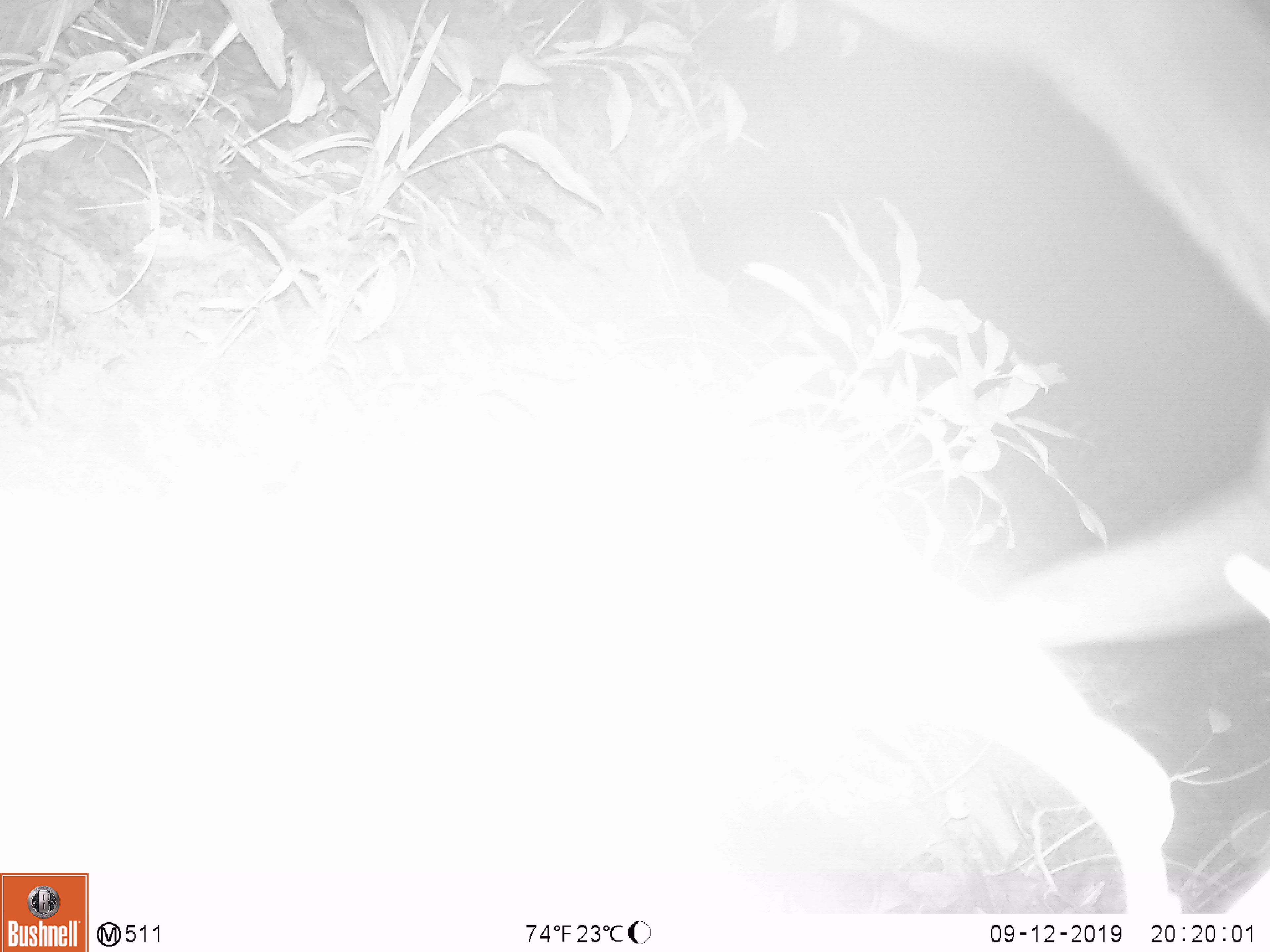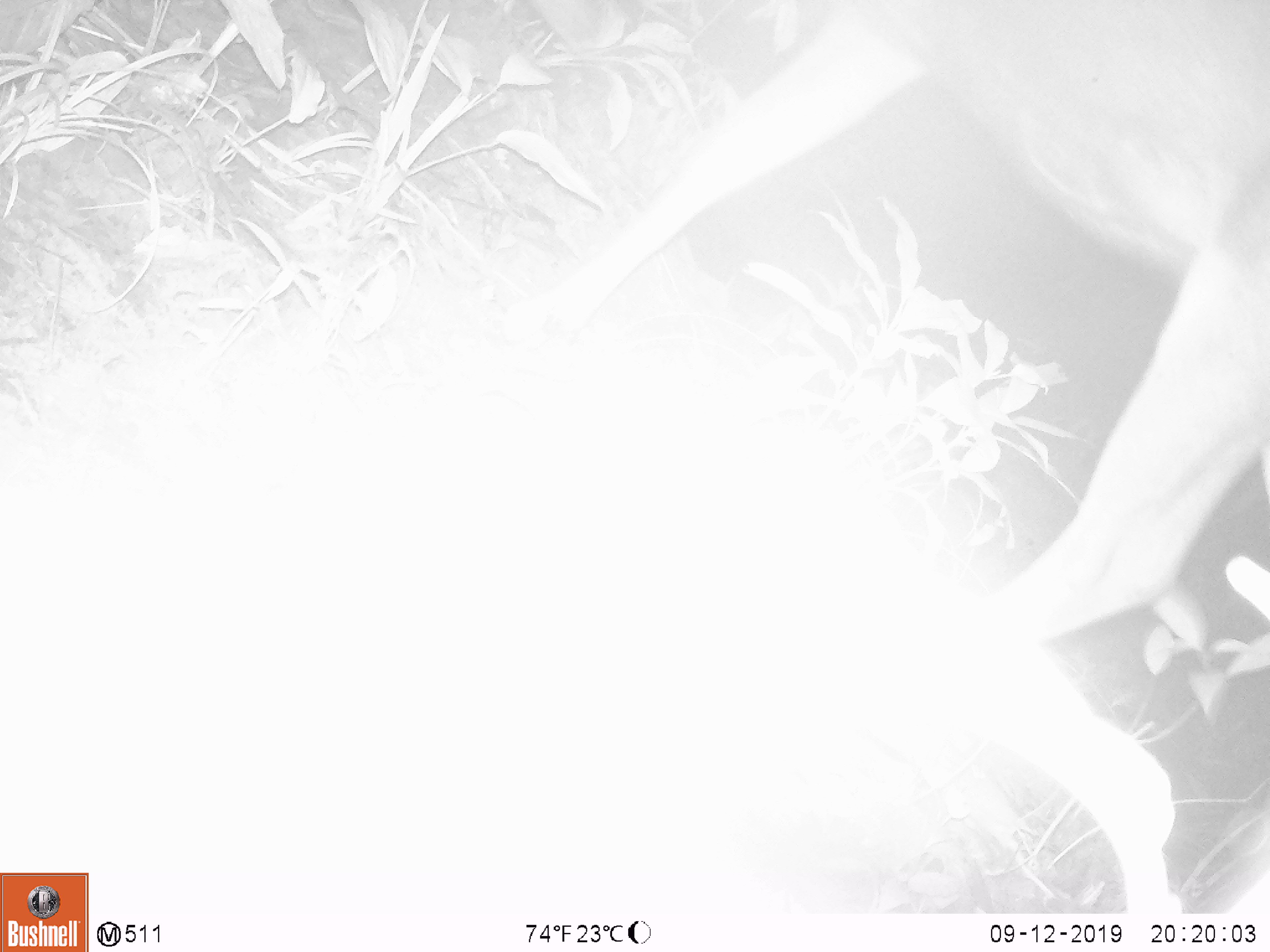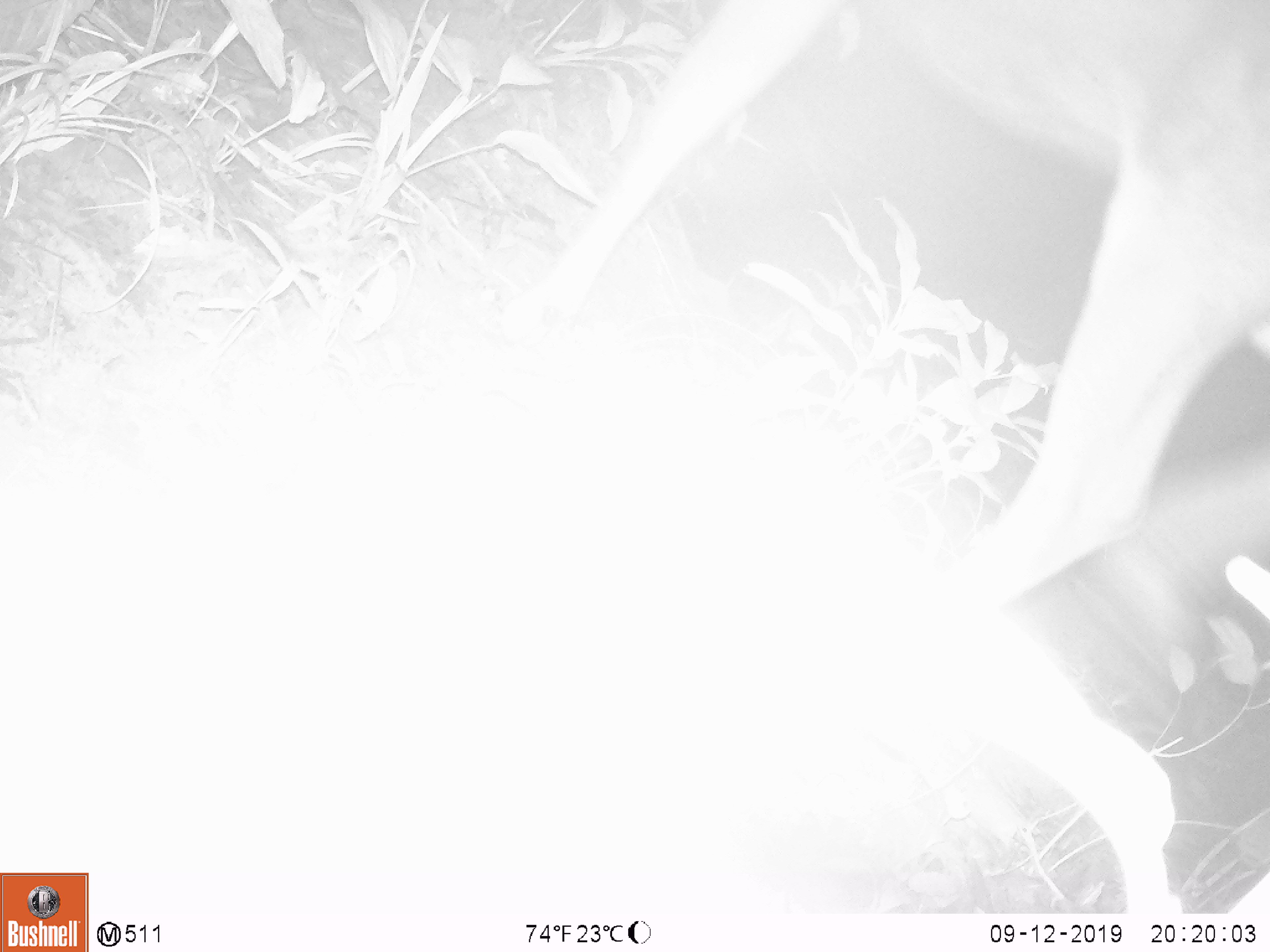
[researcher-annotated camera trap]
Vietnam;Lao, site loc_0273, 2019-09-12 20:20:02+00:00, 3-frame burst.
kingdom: Animalia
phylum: Chordata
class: Mammalia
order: Artiodactyla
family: Cervidae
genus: Rusa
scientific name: Rusa unicolor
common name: sambar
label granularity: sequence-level